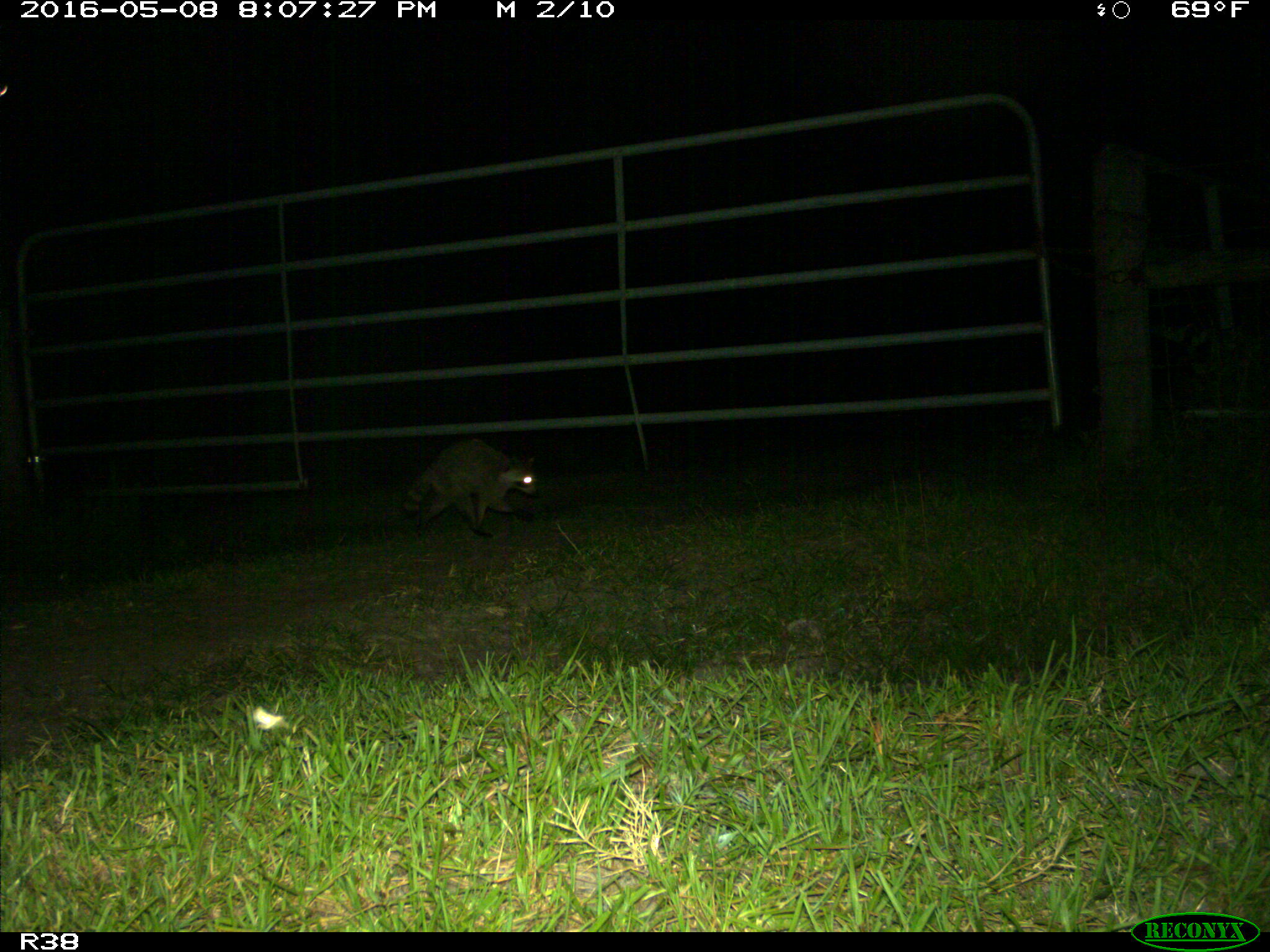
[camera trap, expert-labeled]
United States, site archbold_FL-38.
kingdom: Animalia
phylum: Chordata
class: Mammalia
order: Carnivora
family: Procyonidae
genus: Procyon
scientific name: Procyon lotor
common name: common raccoon